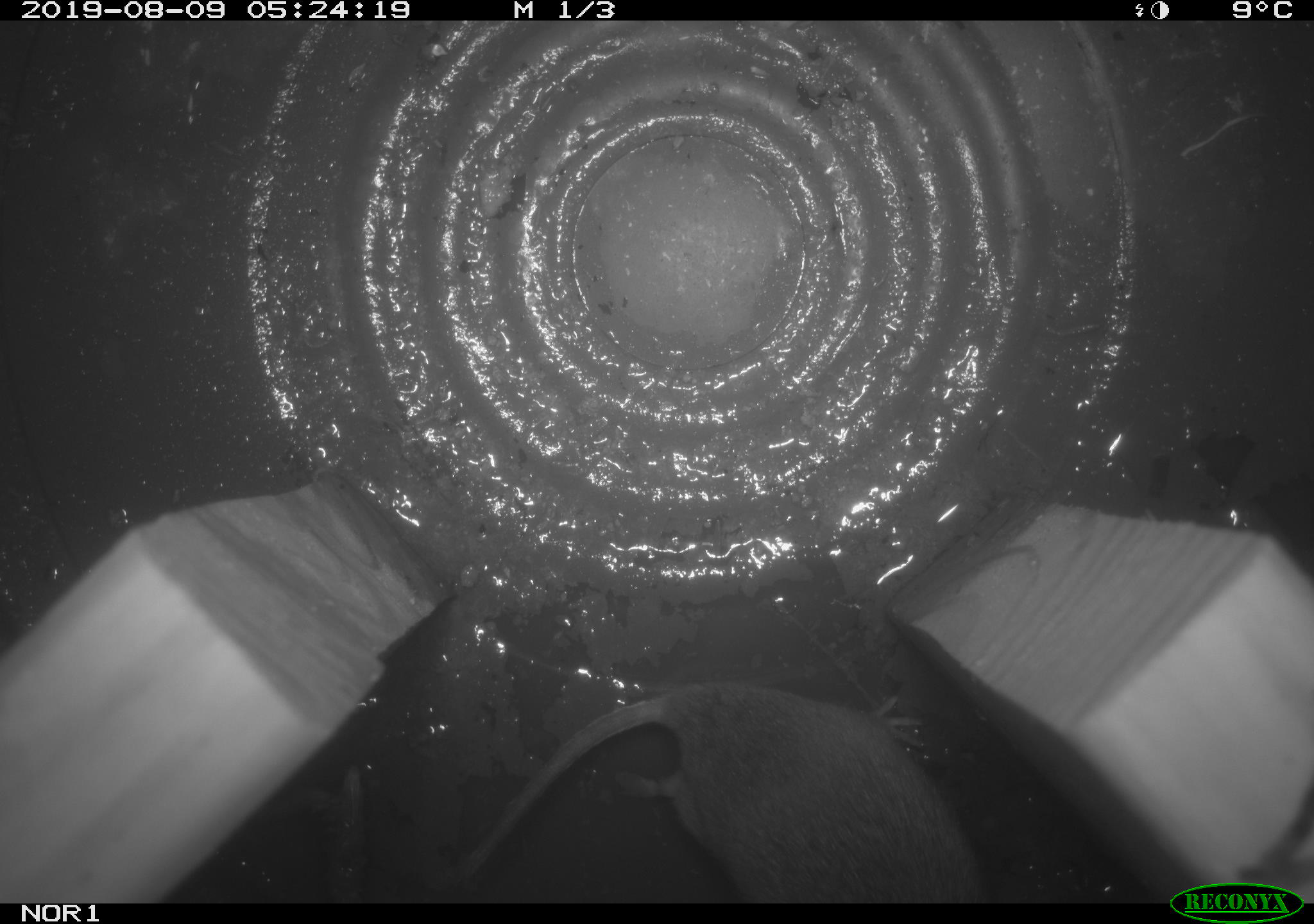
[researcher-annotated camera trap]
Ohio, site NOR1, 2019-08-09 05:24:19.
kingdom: Animalia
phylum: Chordata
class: Mammalia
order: Rodentia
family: Cricetidae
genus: Microtus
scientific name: Microtus pennsylvanicus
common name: meadow vole